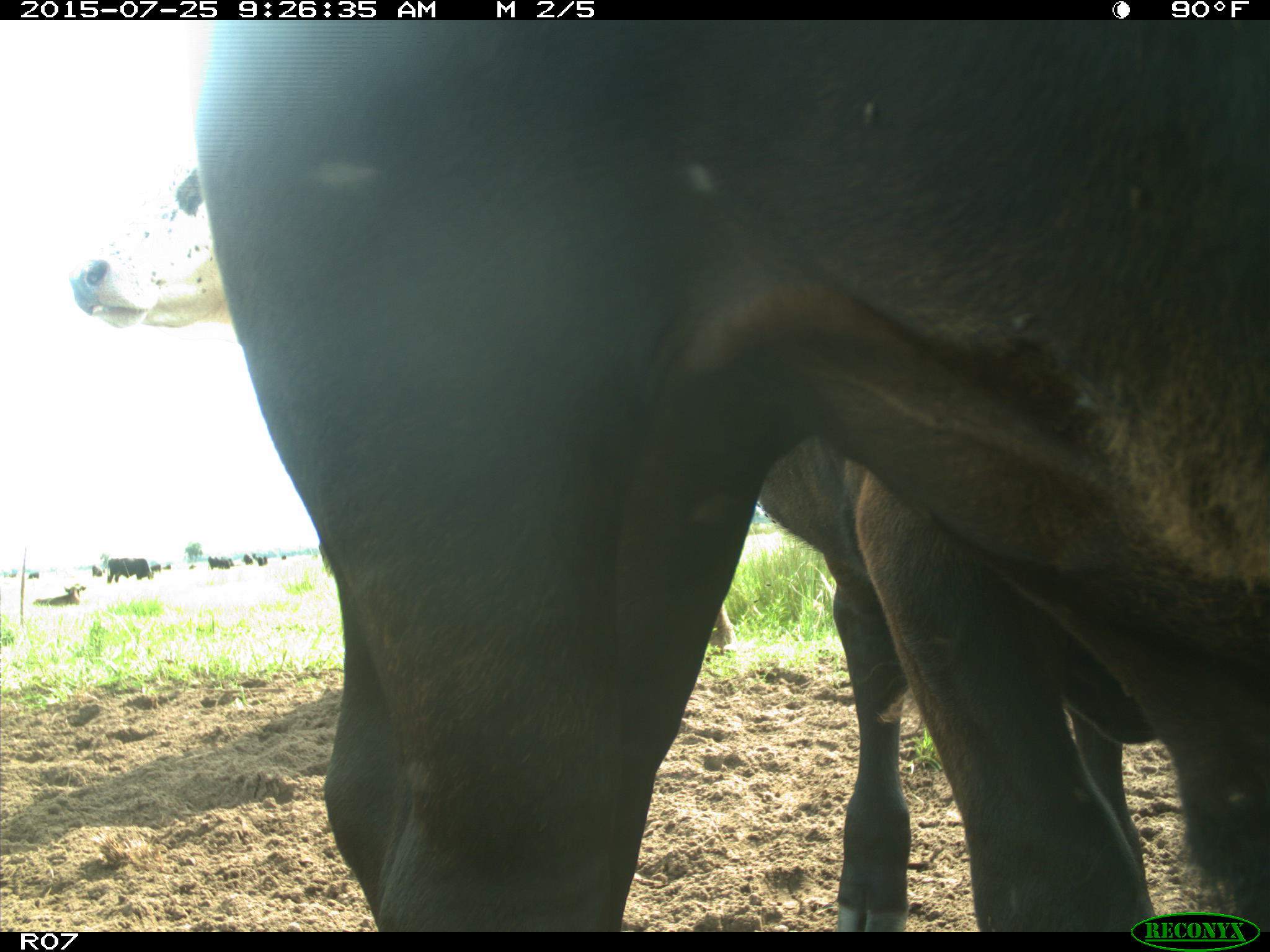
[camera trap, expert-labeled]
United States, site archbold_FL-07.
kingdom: Animalia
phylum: Chordata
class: Mammalia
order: Artiodactyla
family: Bovidae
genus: Bos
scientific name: Bos taurus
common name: domestic cow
Bos taurus (domestic cow).